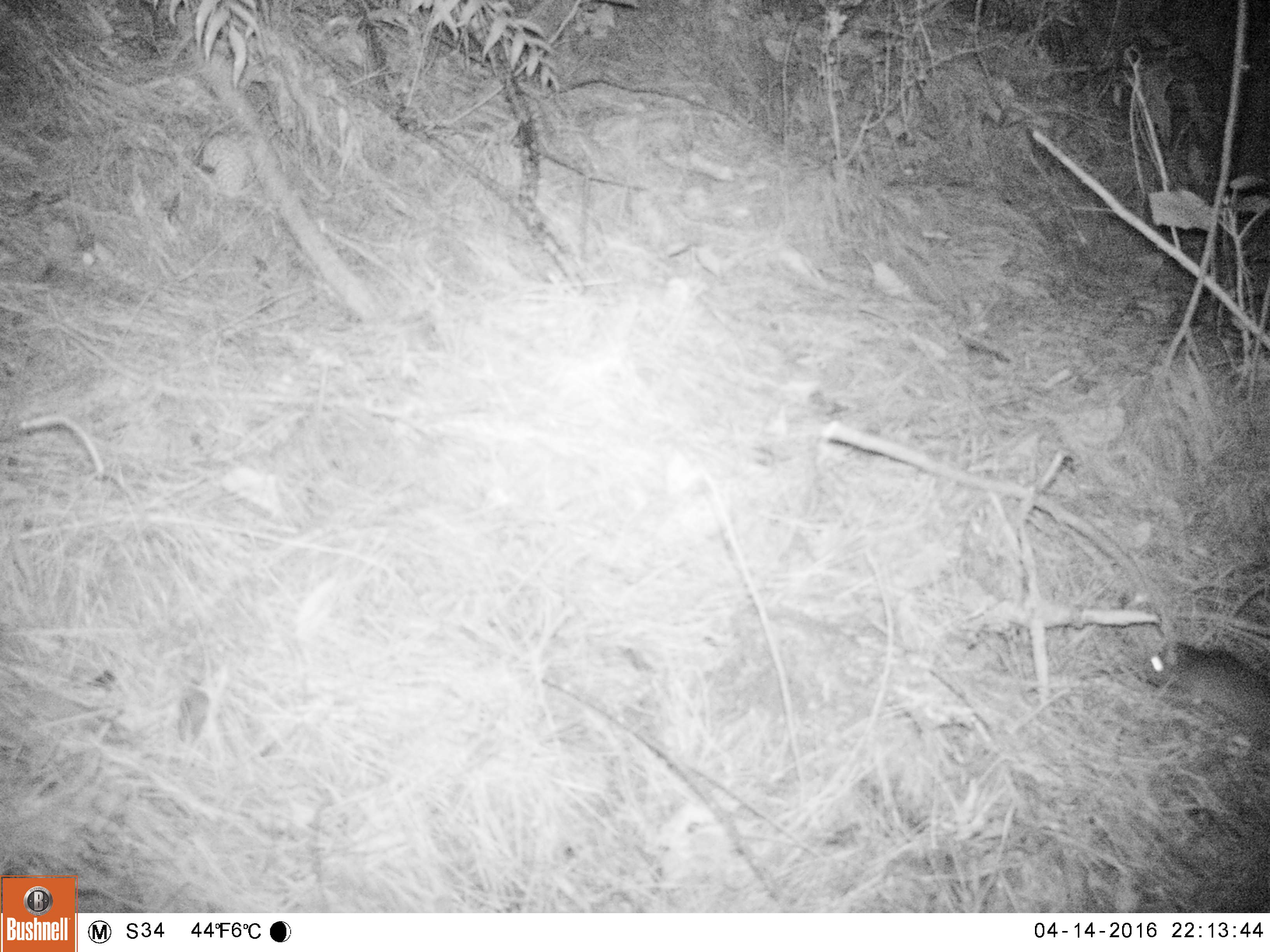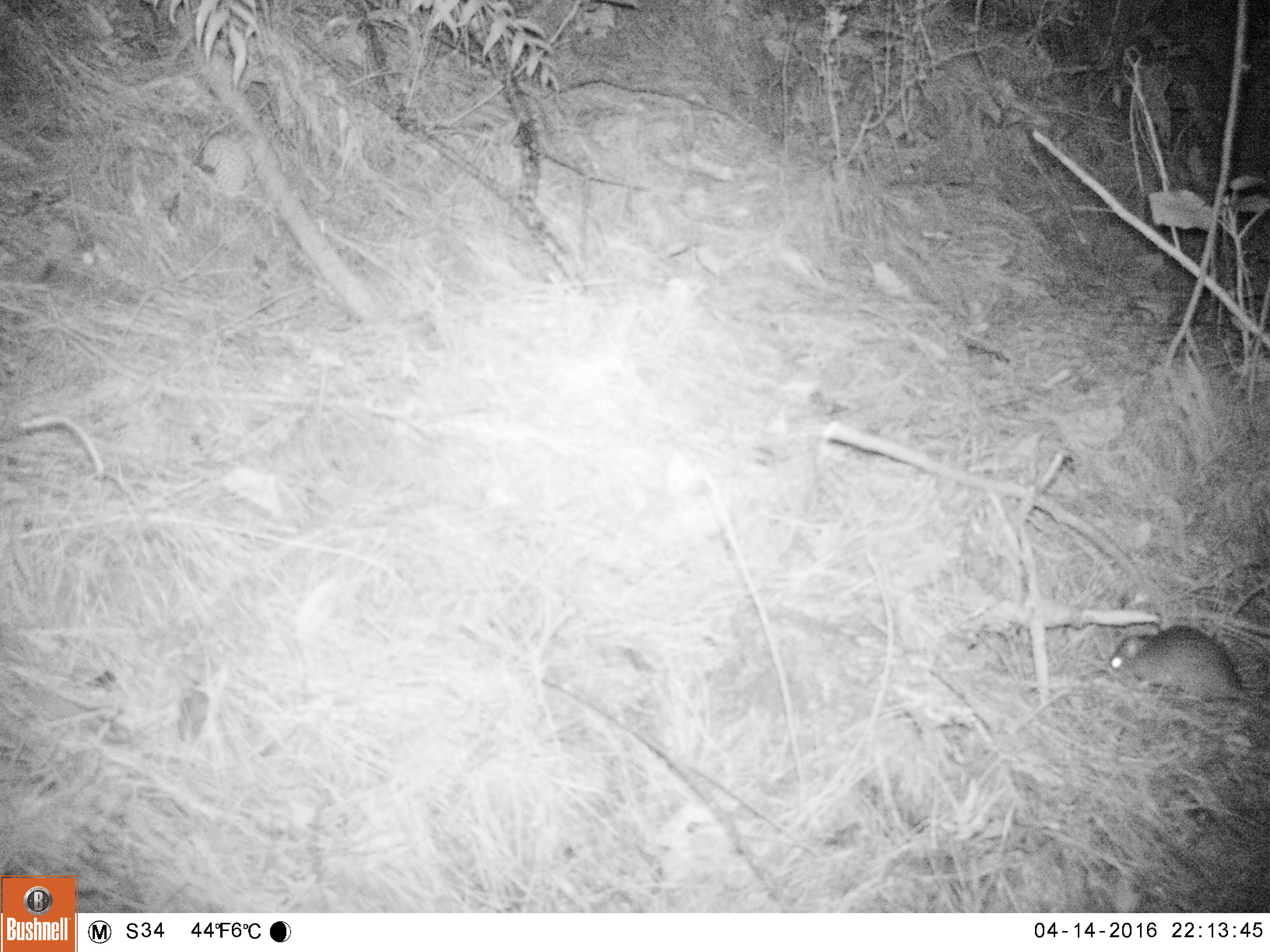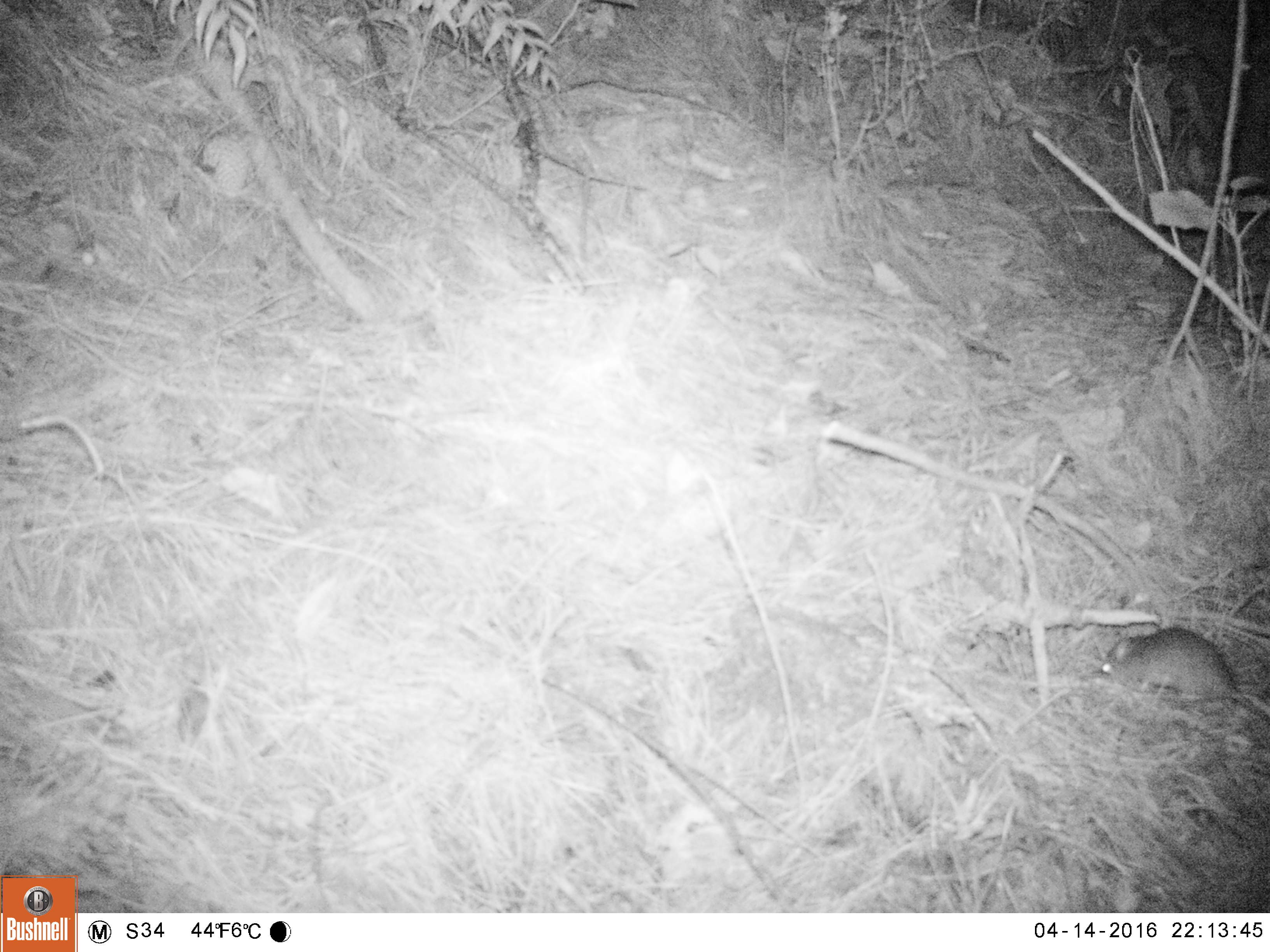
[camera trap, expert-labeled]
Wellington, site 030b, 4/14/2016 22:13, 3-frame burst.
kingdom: Animalia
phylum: Chordata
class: Mammalia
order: Rodentia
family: Muridae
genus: Rattus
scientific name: Rattus rattus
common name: ship rat